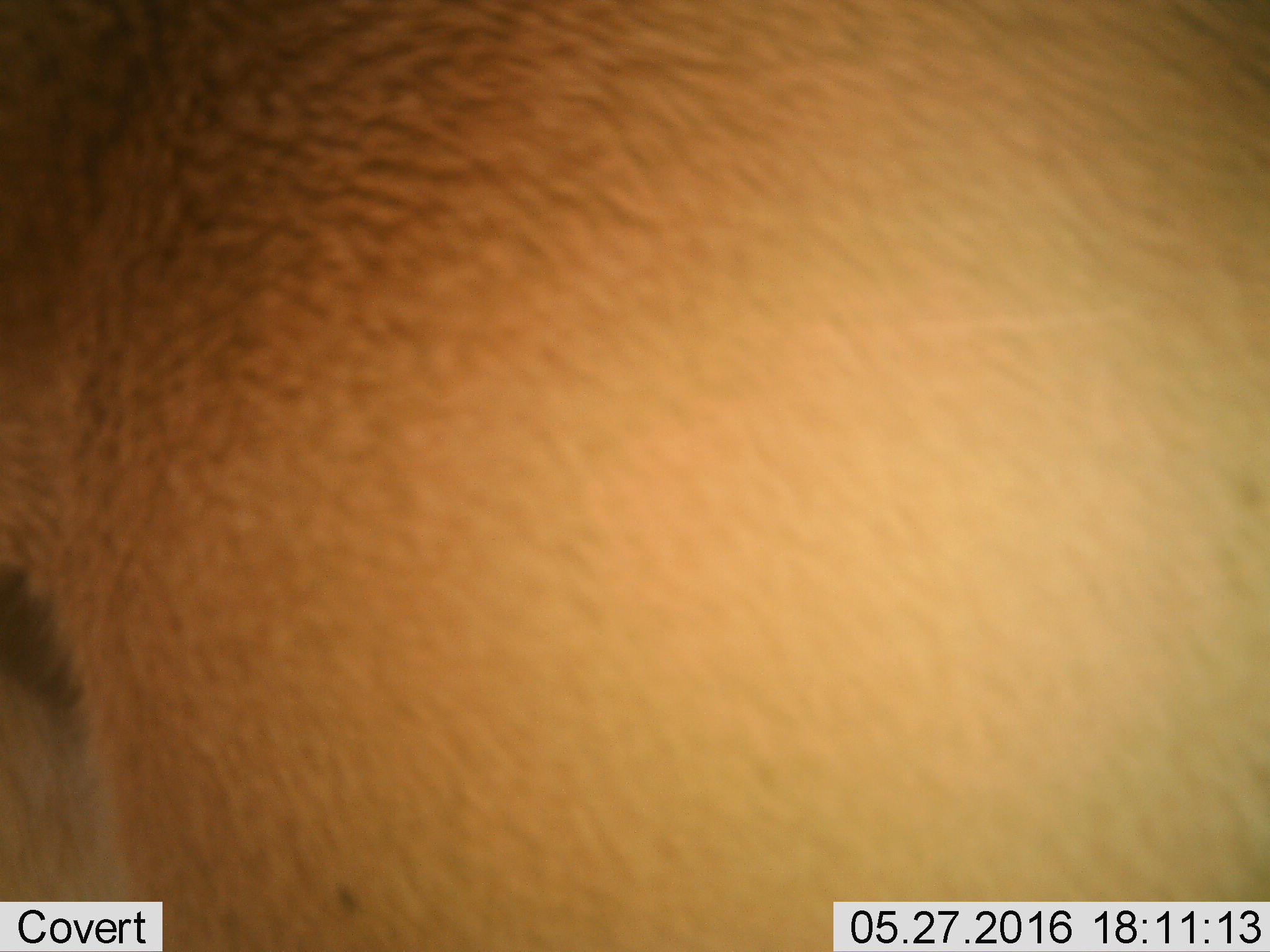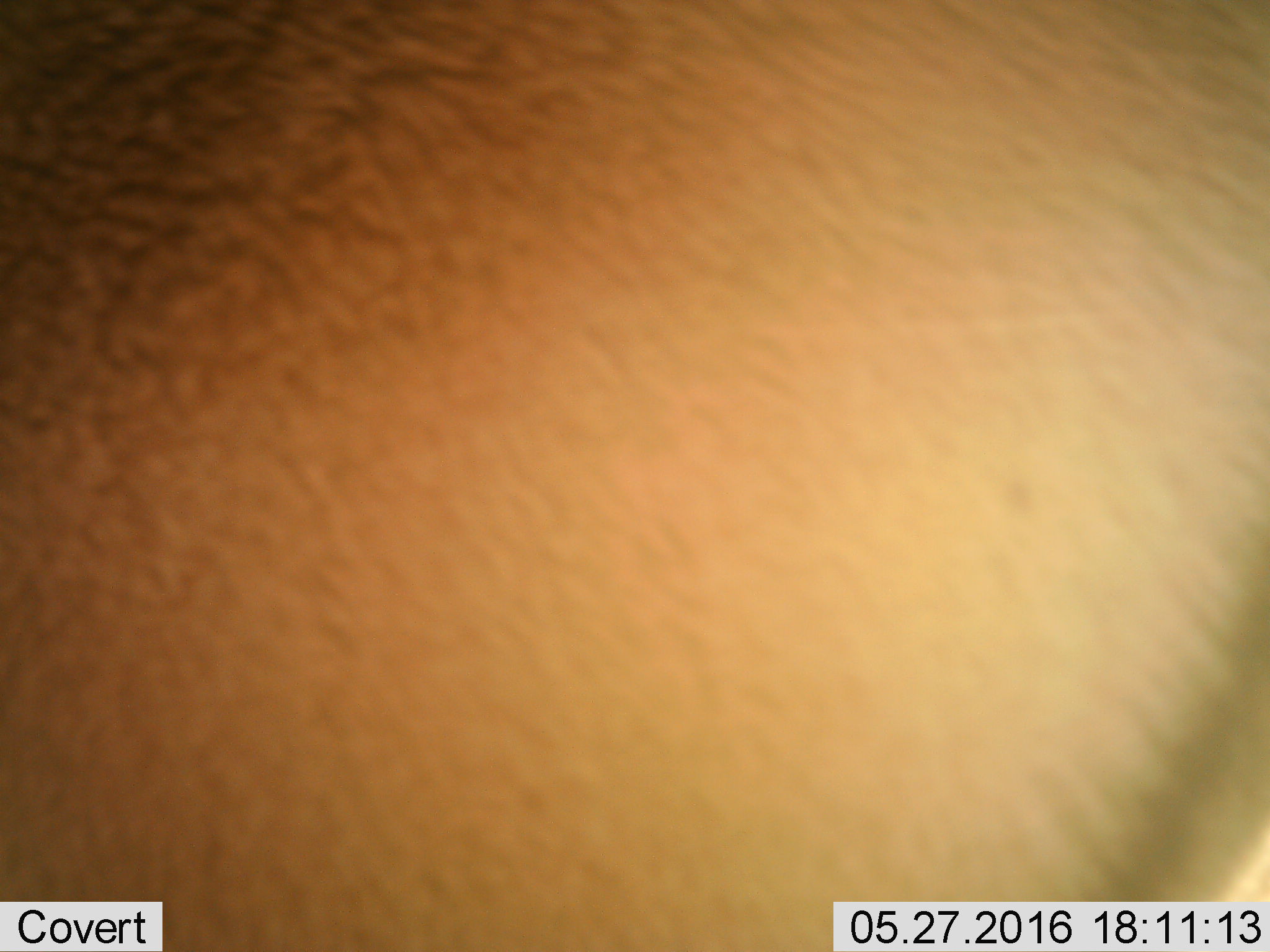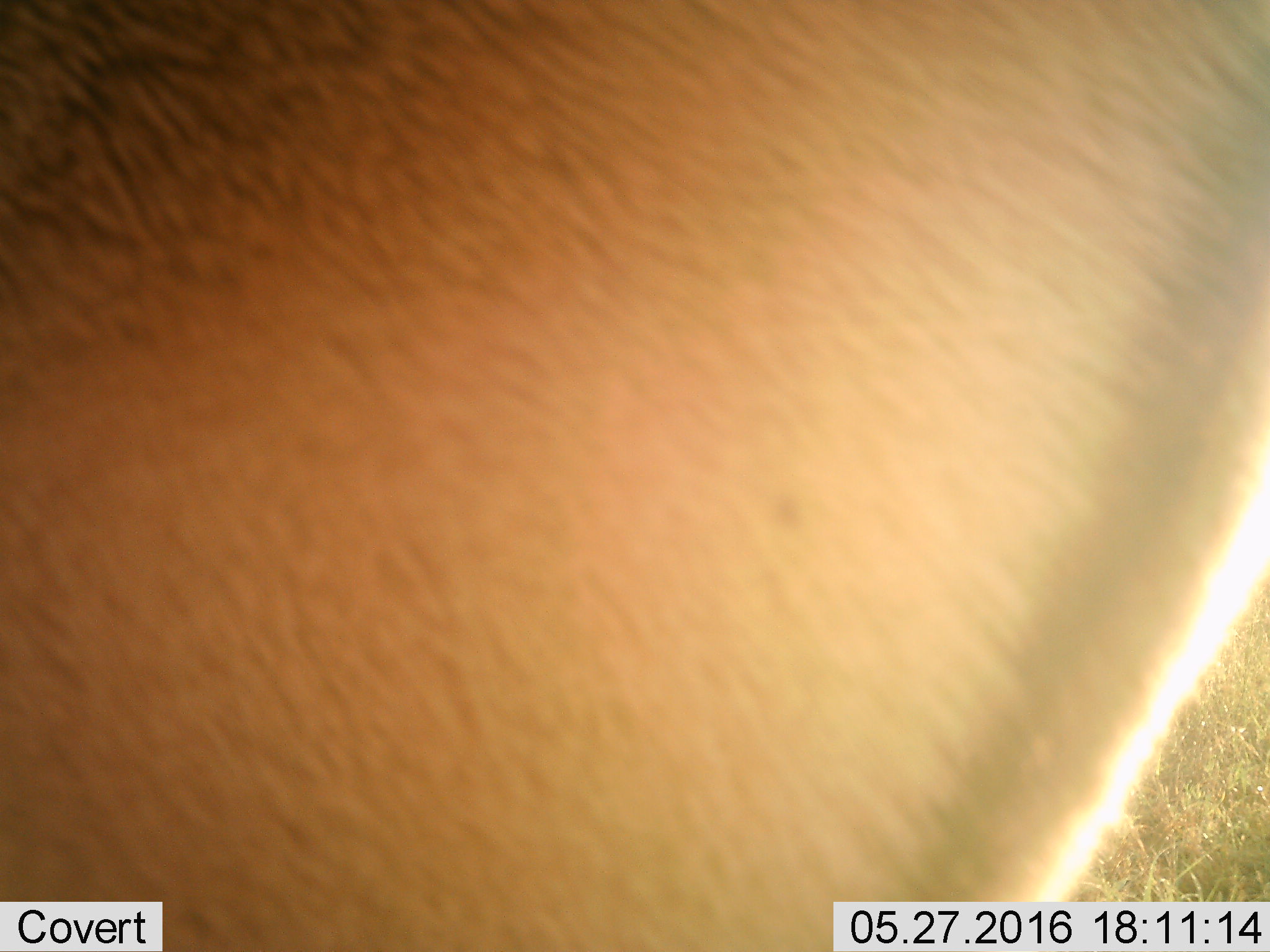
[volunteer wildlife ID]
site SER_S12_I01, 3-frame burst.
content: unidentified animal